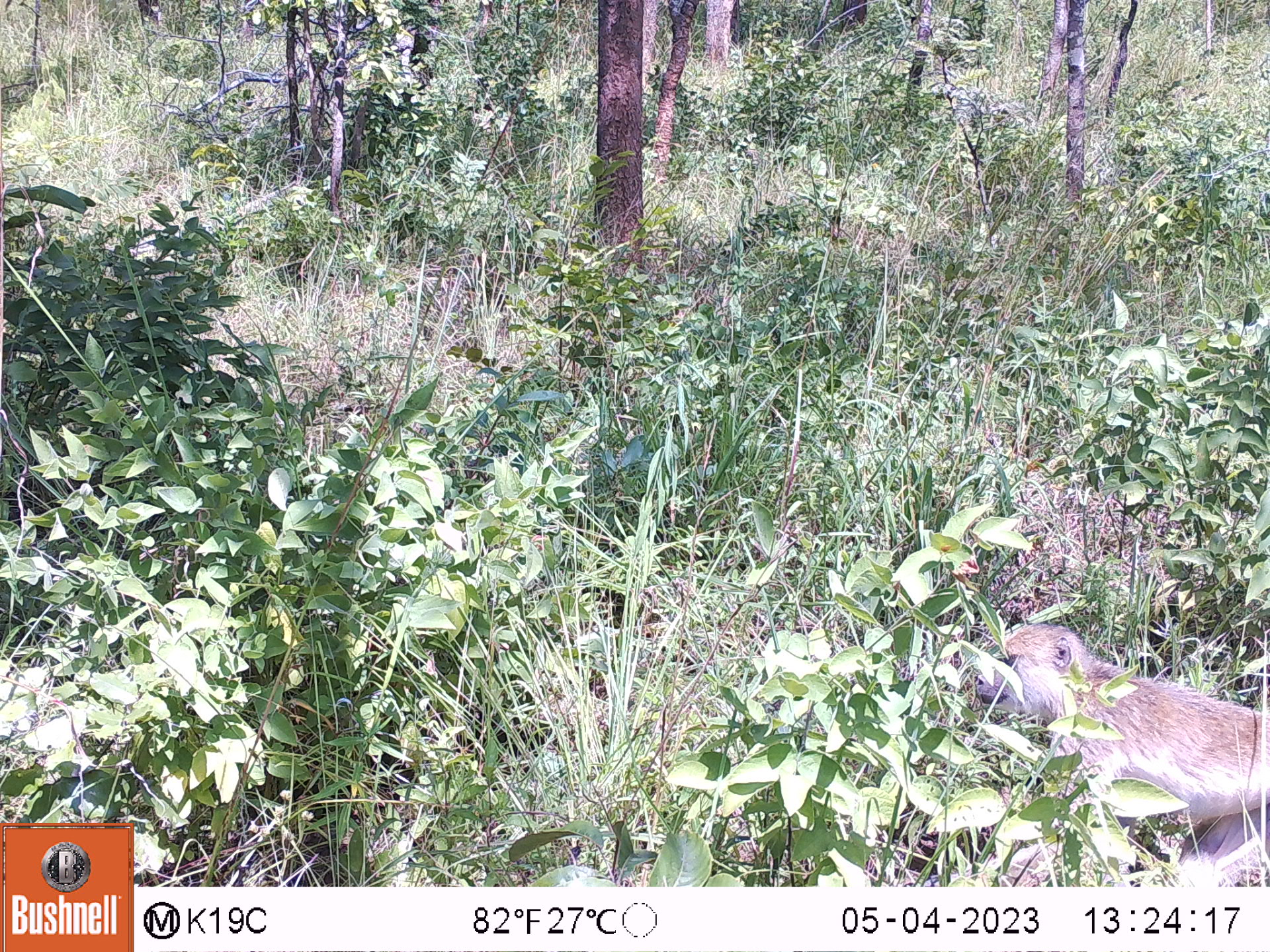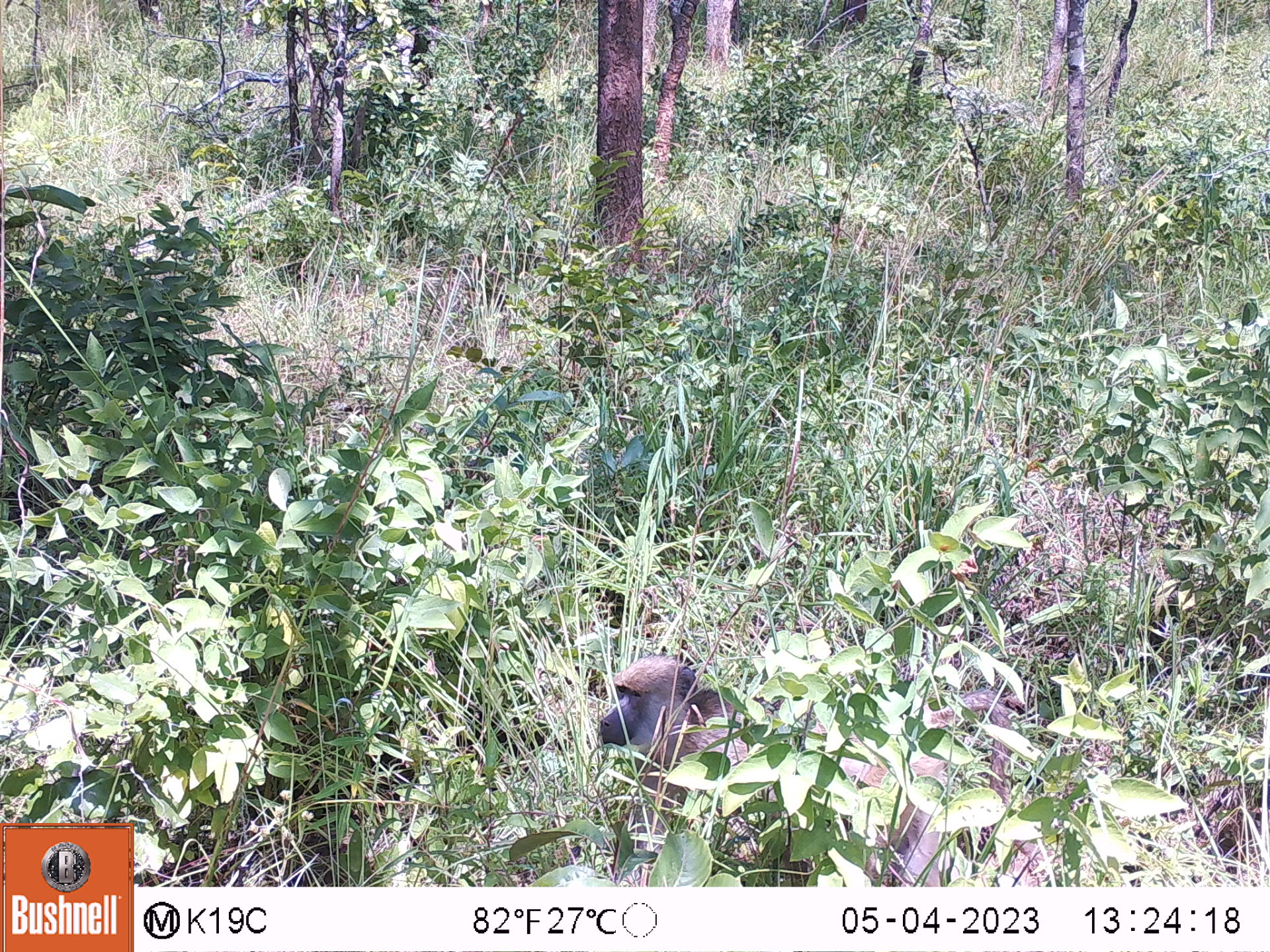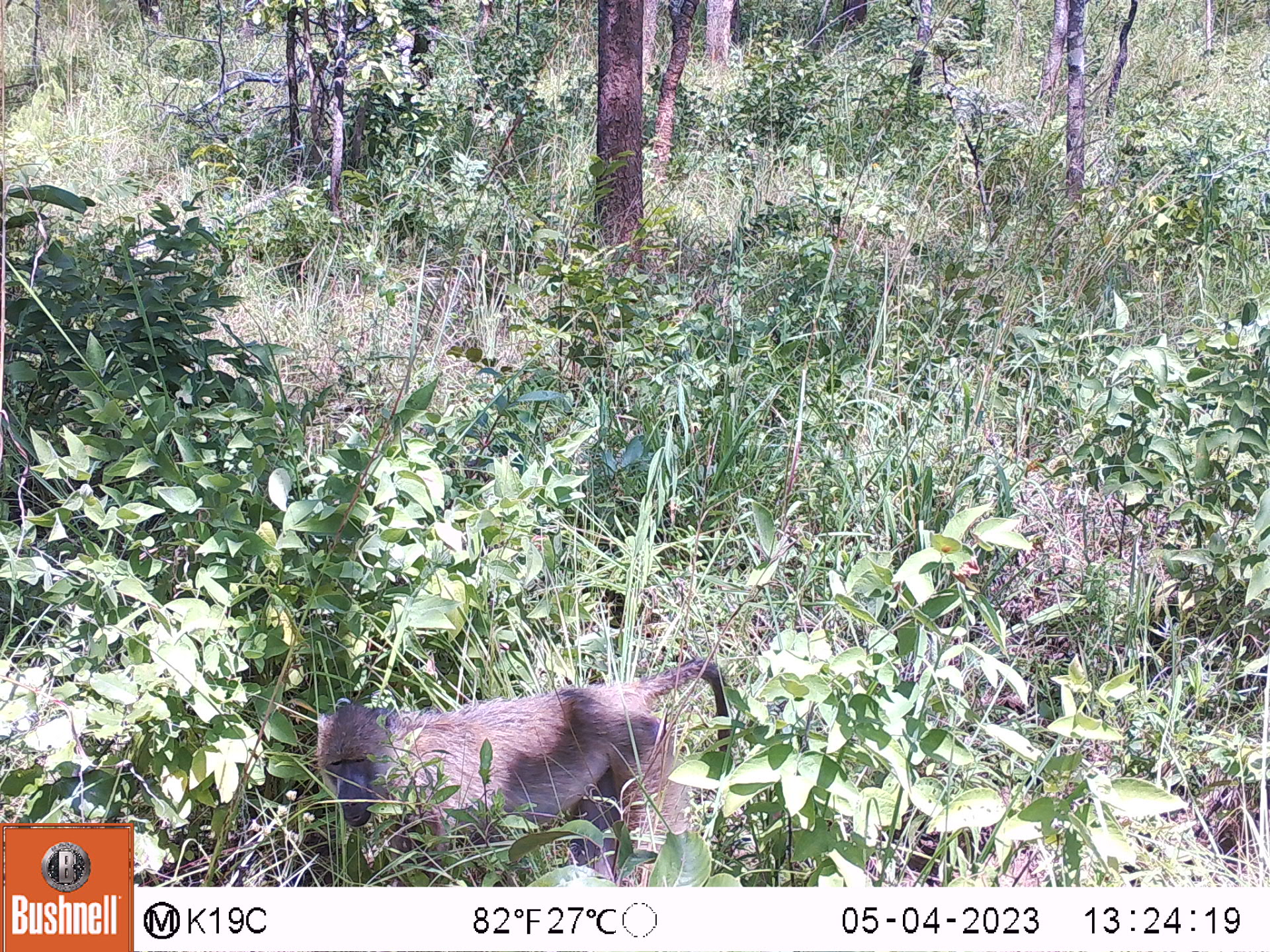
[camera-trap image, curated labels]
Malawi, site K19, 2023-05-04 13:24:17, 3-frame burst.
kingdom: Animalia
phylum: Chordata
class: Mammalia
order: Primates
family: Cercopithecidae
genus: Papio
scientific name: Papio cynocephalus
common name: yellow baboon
Yellow baboon (Papio cynocephalus), count 1.